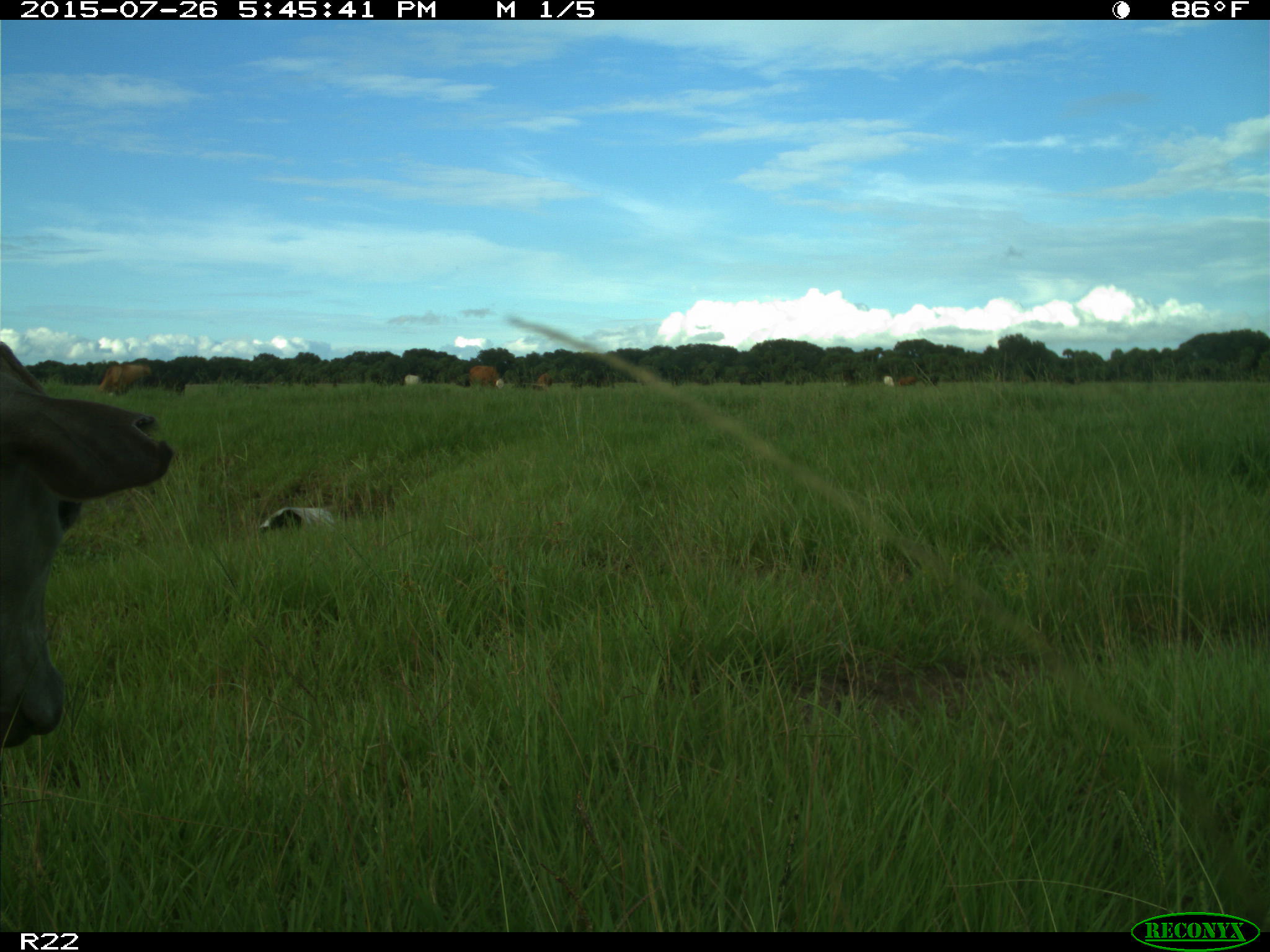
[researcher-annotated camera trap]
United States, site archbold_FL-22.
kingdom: Animalia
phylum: Chordata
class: Mammalia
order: Artiodactyla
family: Bovidae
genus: Bos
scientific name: Bos taurus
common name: domestic cow